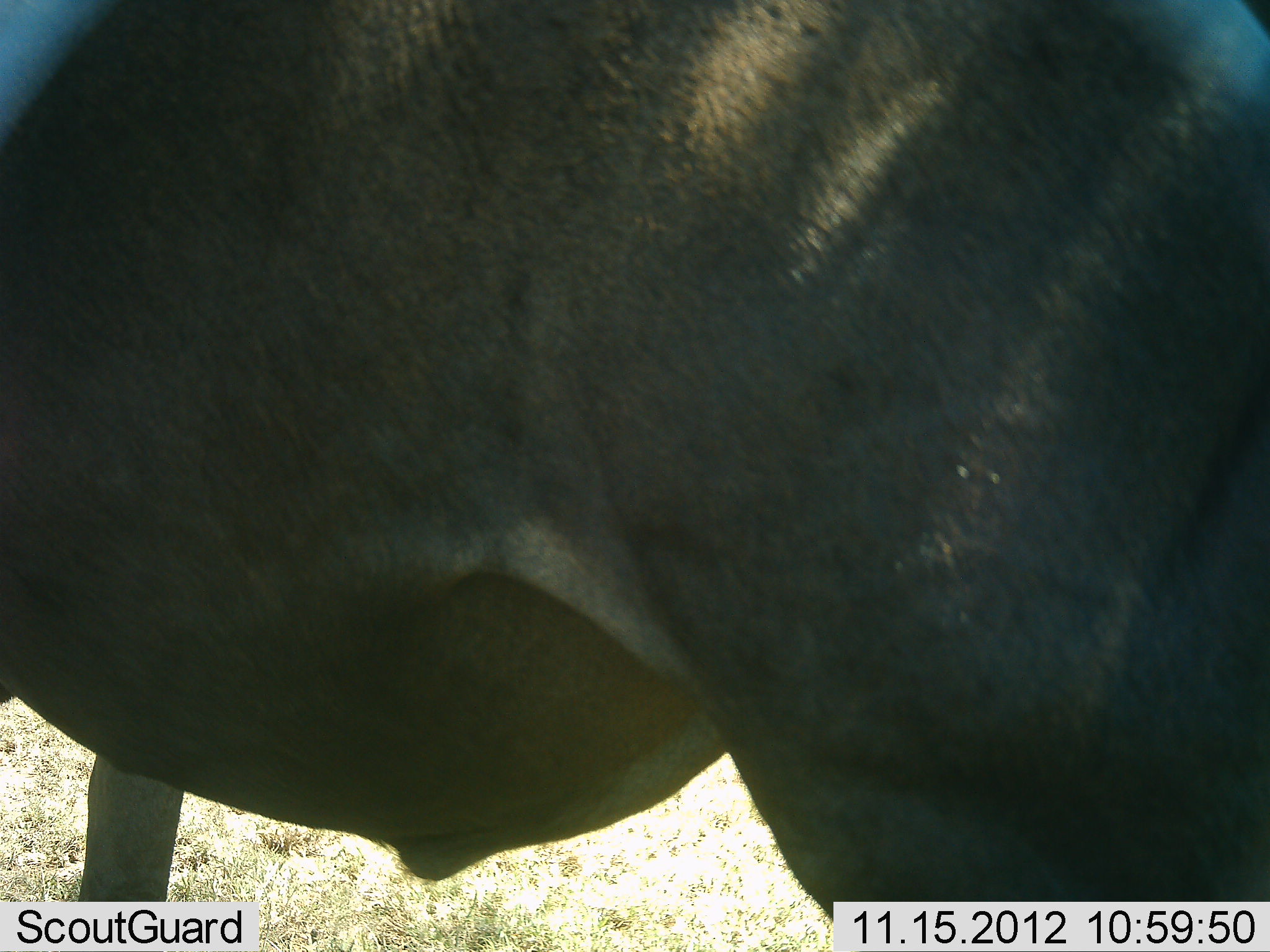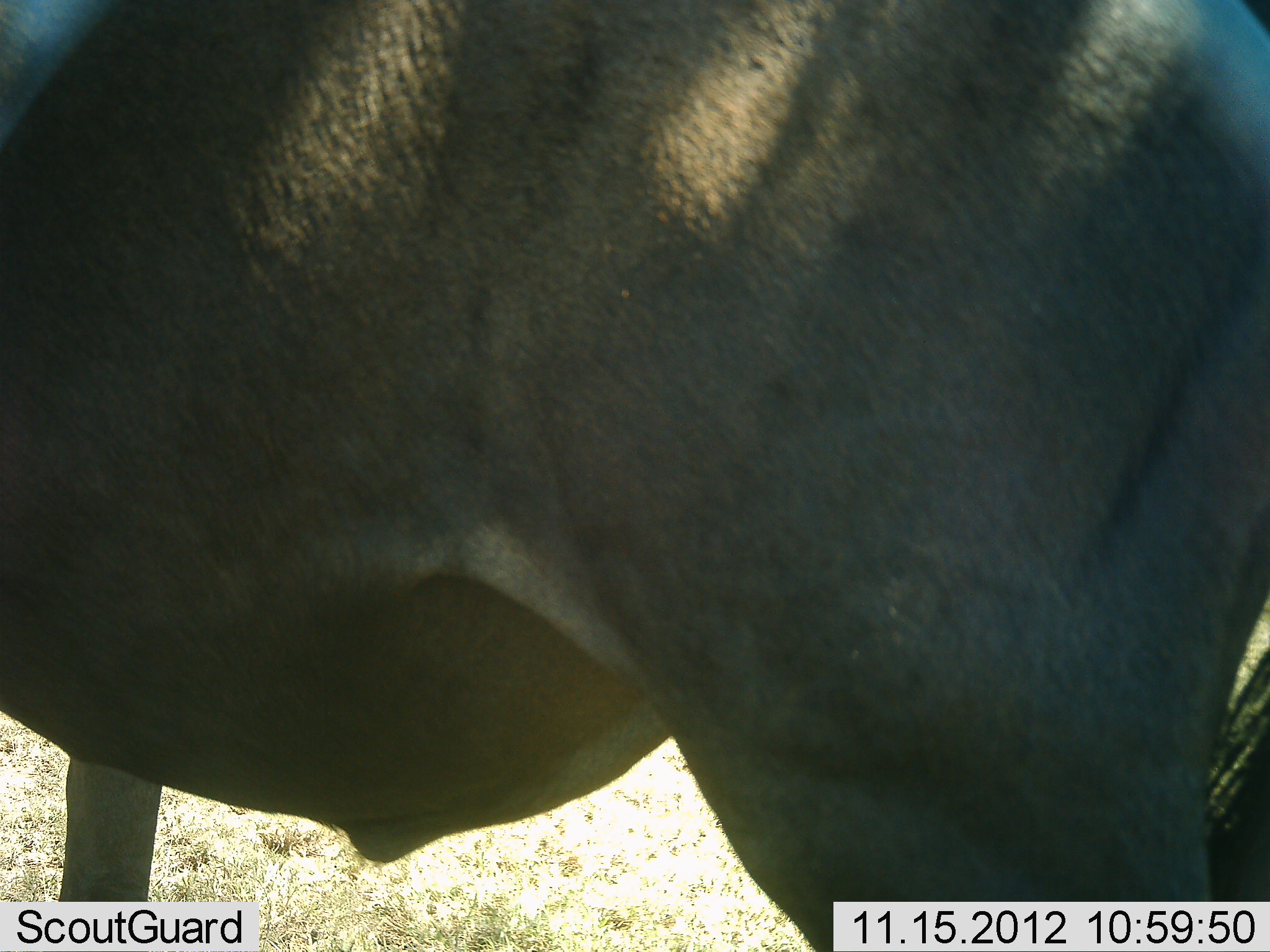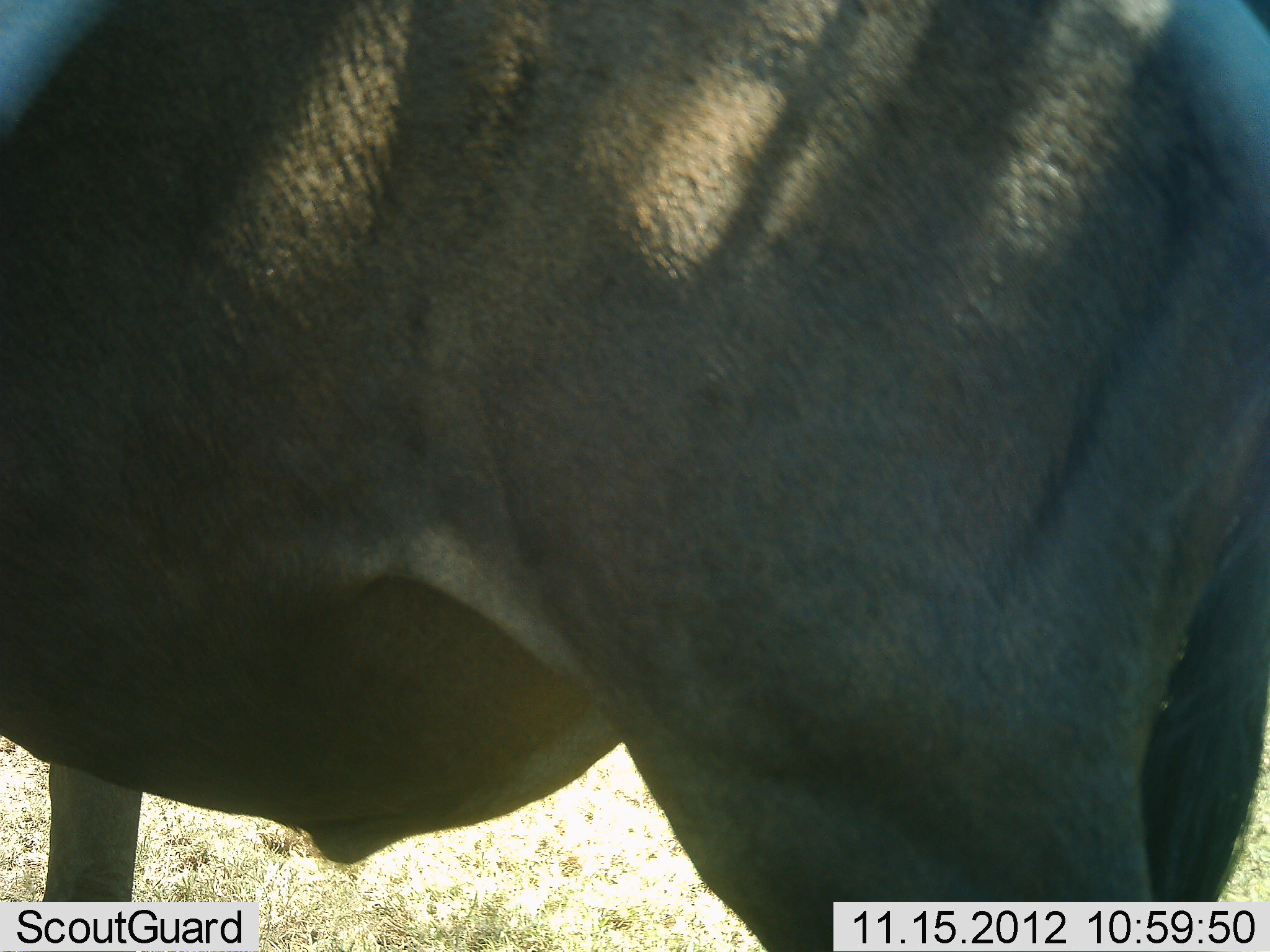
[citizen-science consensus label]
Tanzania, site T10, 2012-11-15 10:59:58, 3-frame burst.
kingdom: Animalia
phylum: Chordata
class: Mammalia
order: Artiodactyla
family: Bovidae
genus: Connochaetes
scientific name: Connochaetes taurinus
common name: blue wildebeest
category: wildebeest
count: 1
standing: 100%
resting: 0%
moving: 0%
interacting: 0%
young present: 0%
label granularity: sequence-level